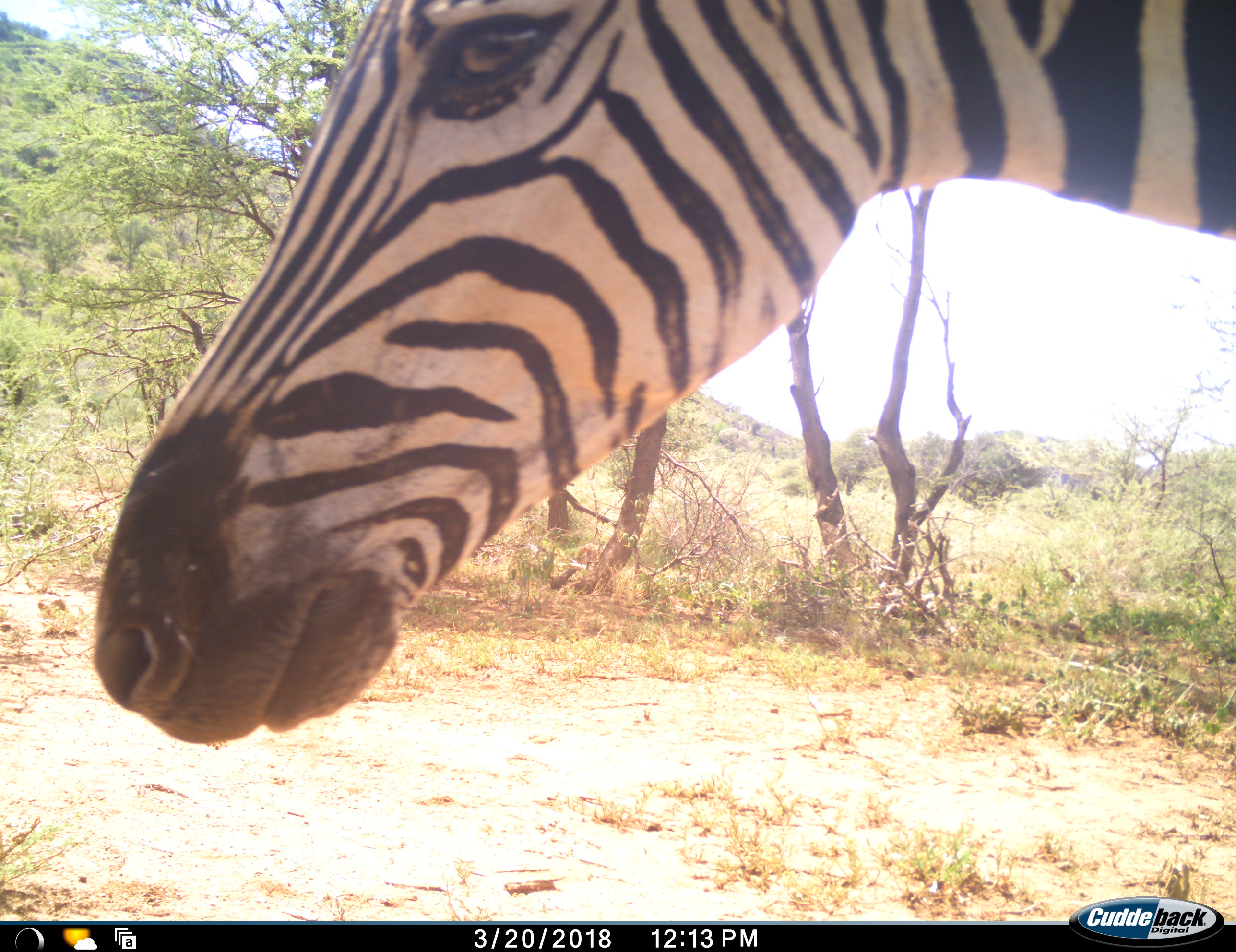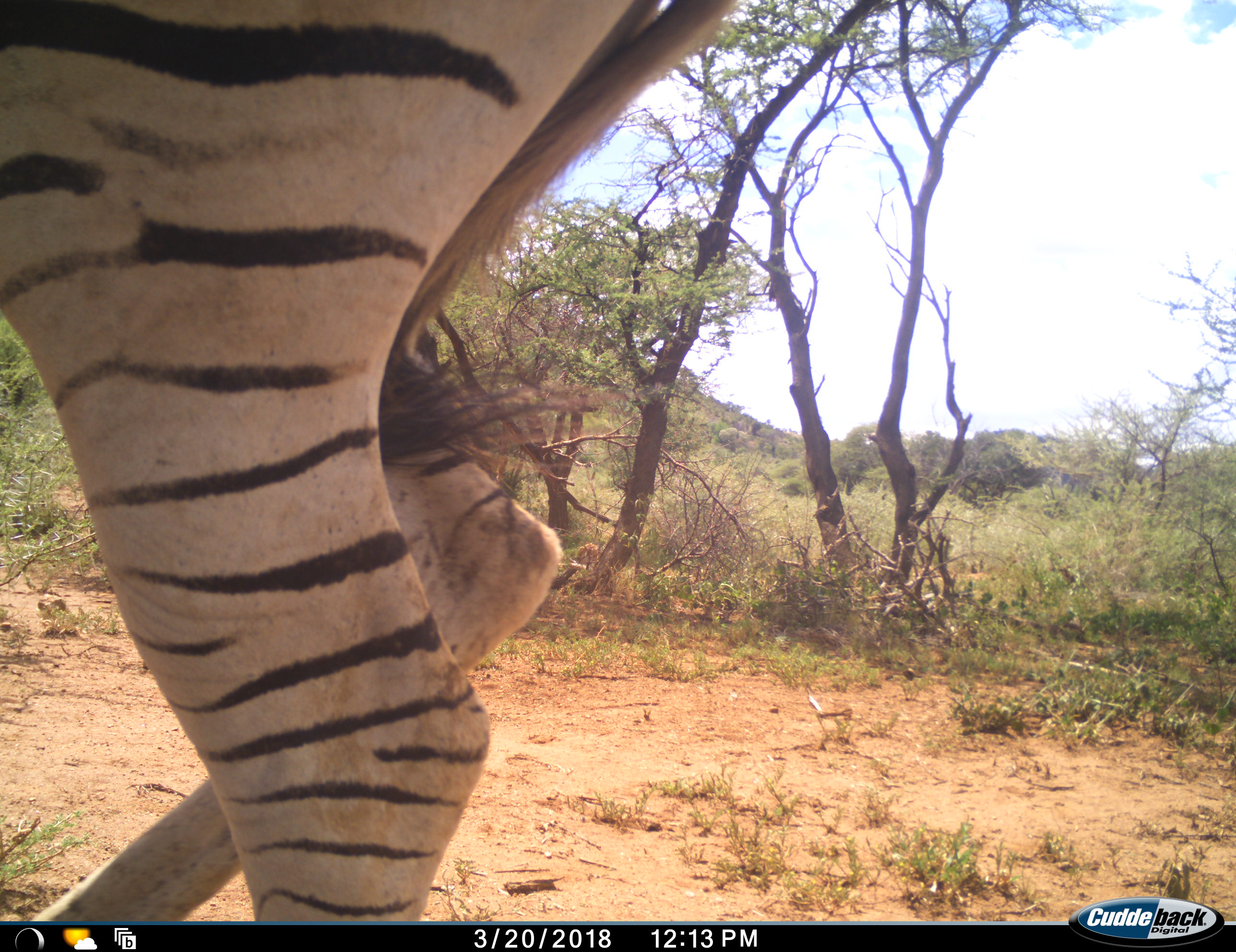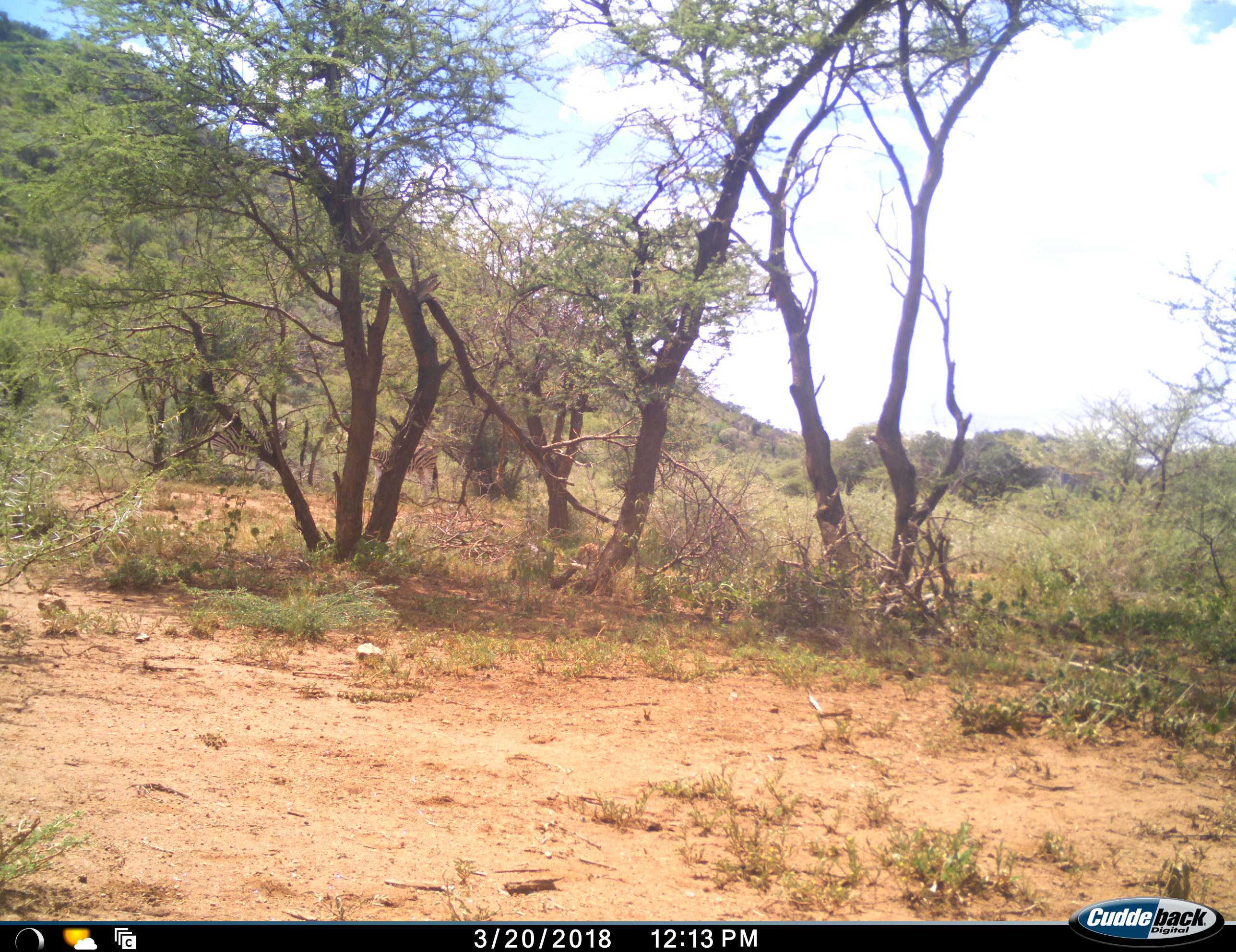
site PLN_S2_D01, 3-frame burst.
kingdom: Animalia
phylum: Chordata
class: Mammalia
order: Perissodactyla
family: Equidae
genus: Equus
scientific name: Equus quagga burchellii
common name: burchell's zebra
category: zebraburchells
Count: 1.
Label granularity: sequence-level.